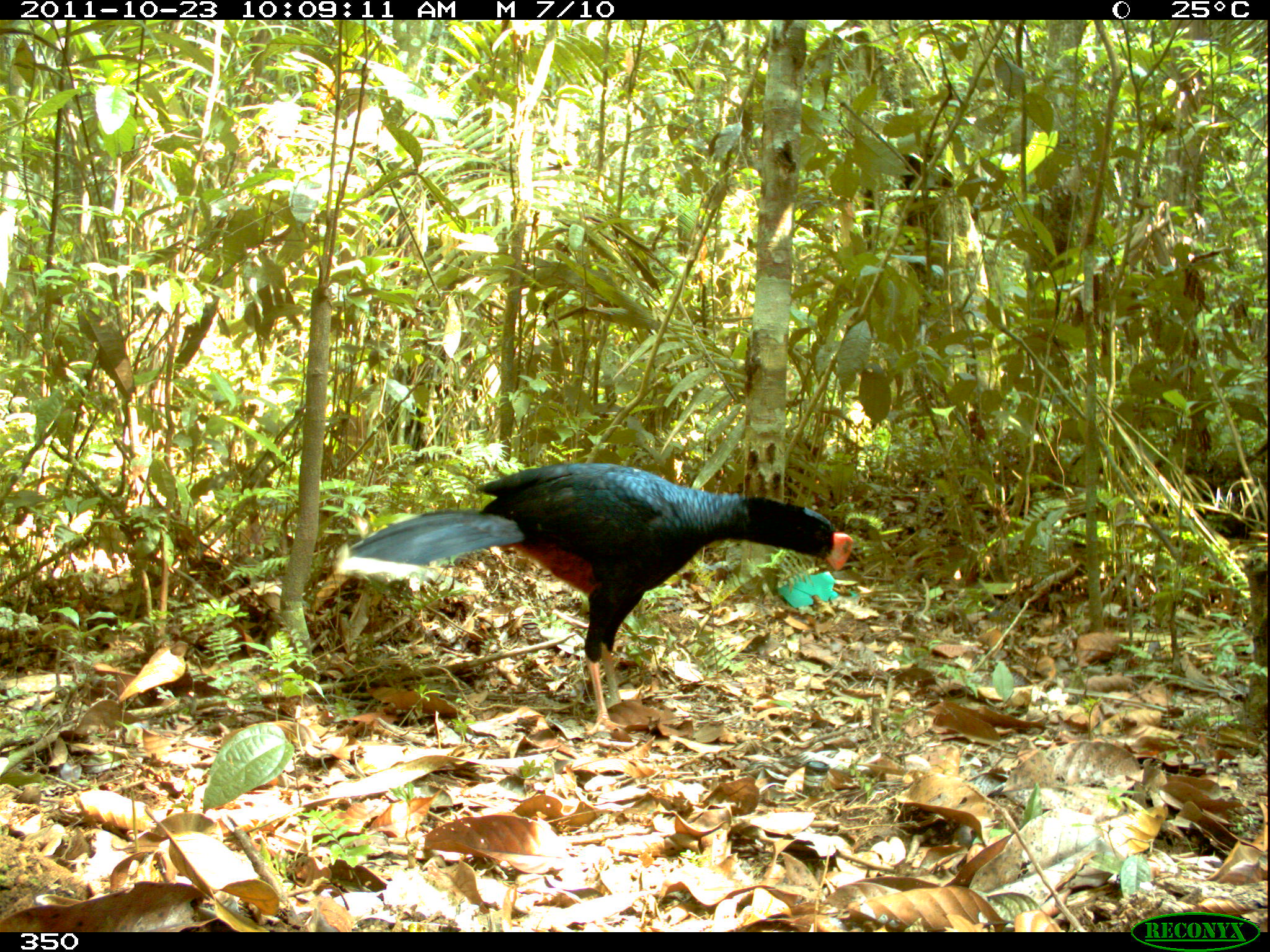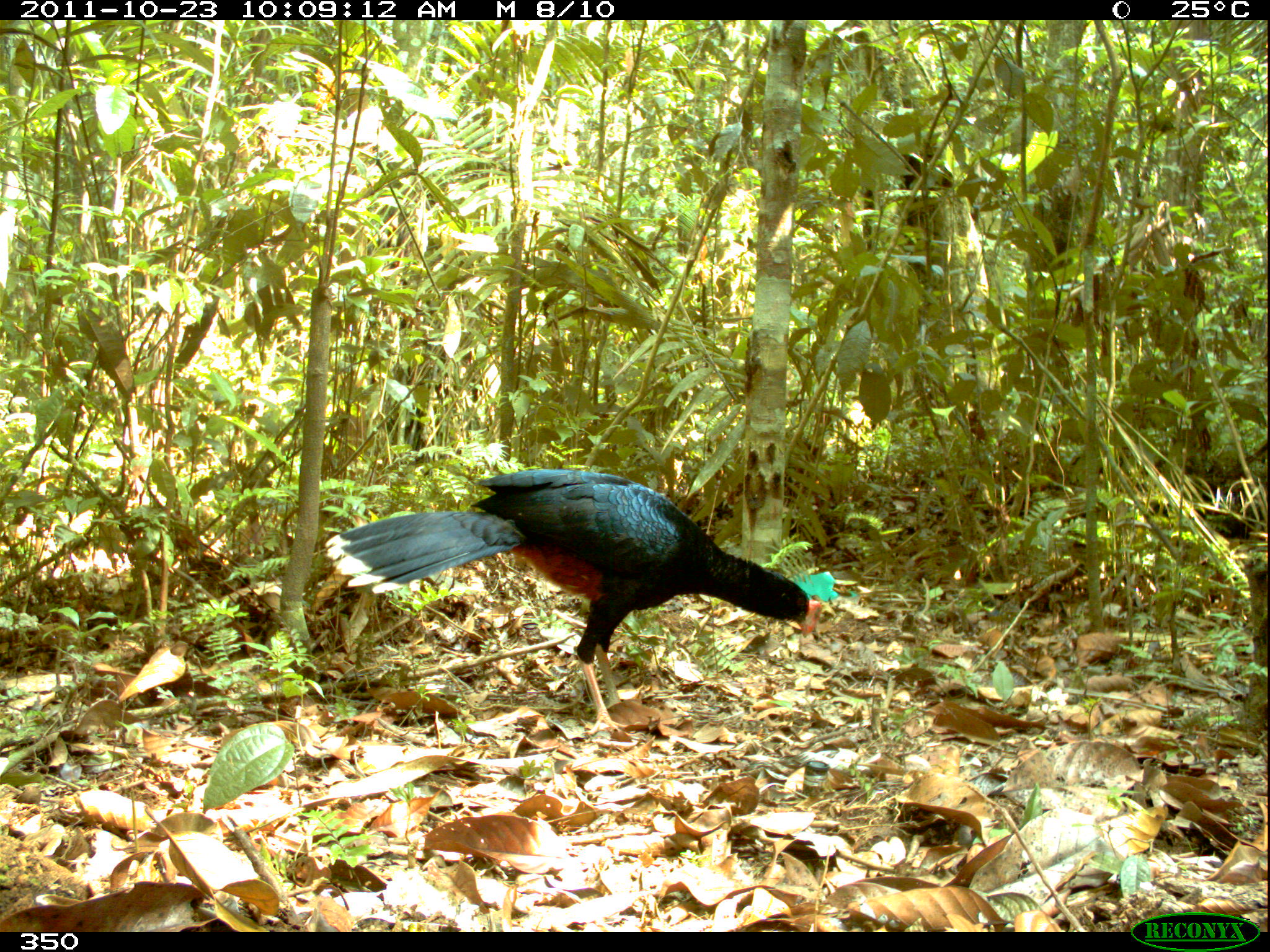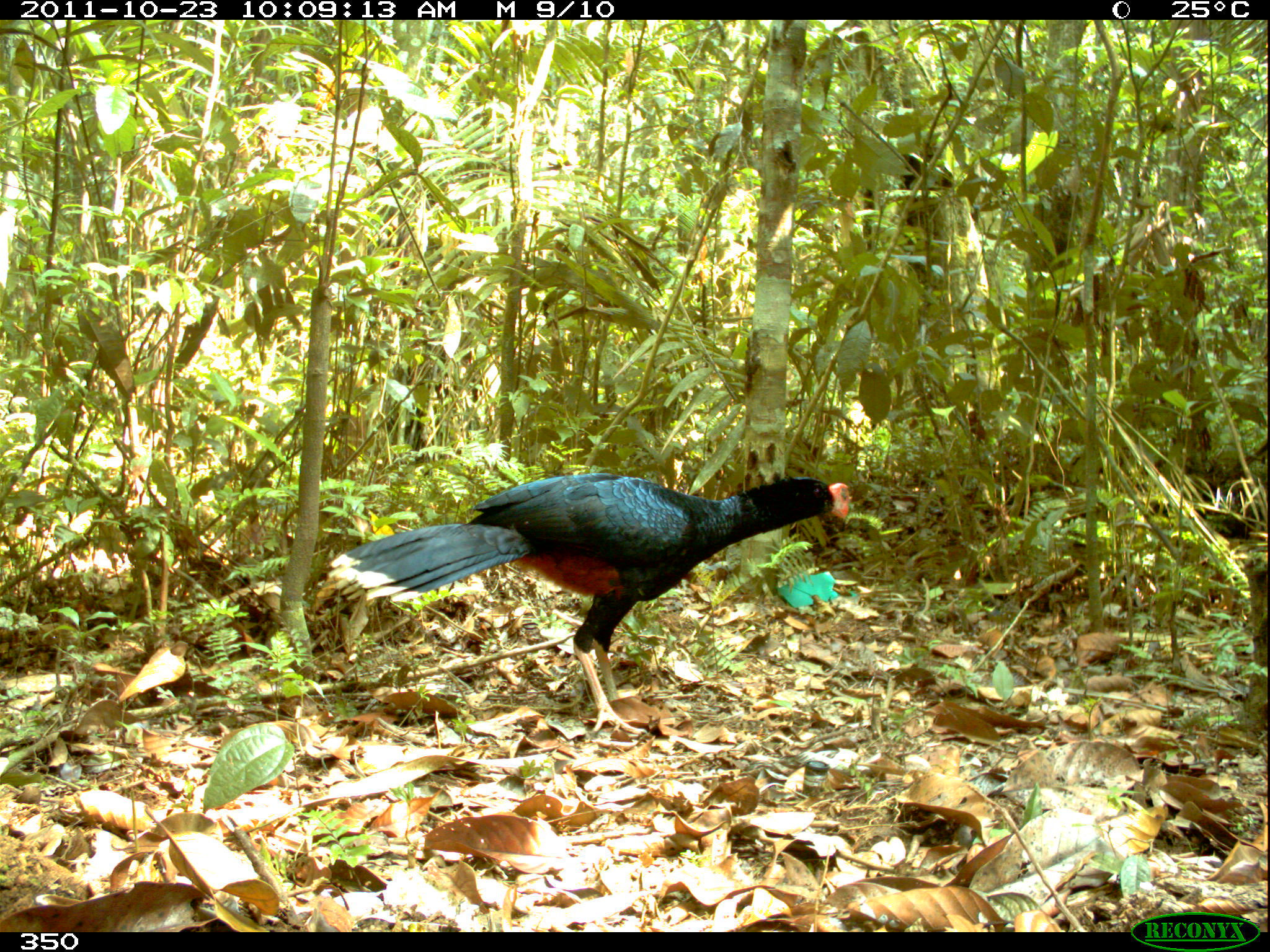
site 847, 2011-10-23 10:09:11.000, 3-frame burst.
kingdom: Animalia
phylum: Chordata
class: Aves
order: Galliformes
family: Cracidae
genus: Mitu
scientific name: Mitu tuberosum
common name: razor-billed curassow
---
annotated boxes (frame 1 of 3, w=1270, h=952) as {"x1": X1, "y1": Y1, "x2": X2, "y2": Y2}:
mitu tuberosum: {"x1": 336, "y1": 462, "x2": 853, "y2": 738}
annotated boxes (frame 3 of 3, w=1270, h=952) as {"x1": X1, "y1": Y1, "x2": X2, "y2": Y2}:
mitu tuberosum: {"x1": 327, "y1": 472, "x2": 854, "y2": 738}